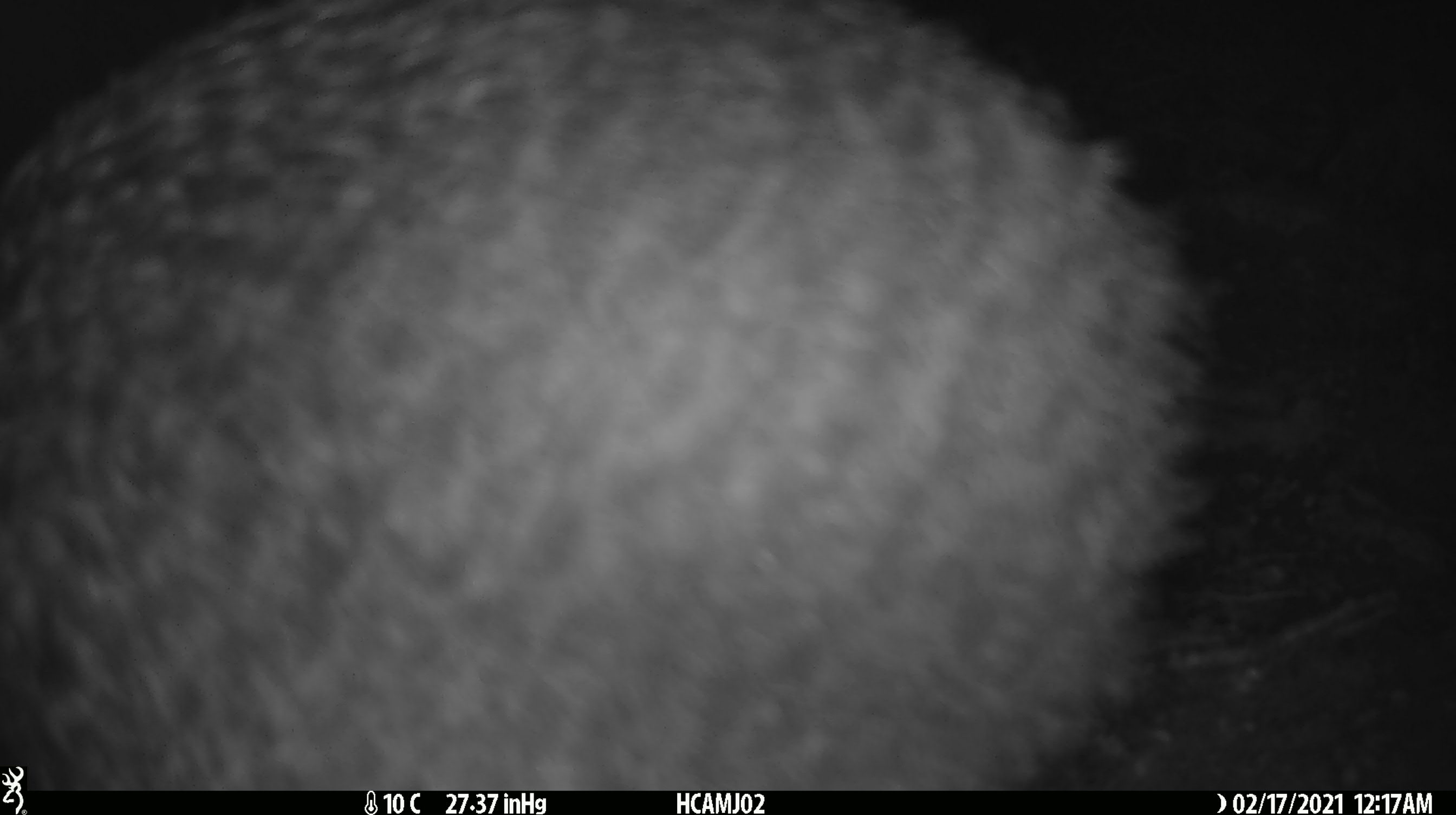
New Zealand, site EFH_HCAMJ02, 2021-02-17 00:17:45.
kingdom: Animalia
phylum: Chordata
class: Aves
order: Apterygiformes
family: Apterygidae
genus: Apteryx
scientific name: Apteryx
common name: kiwi